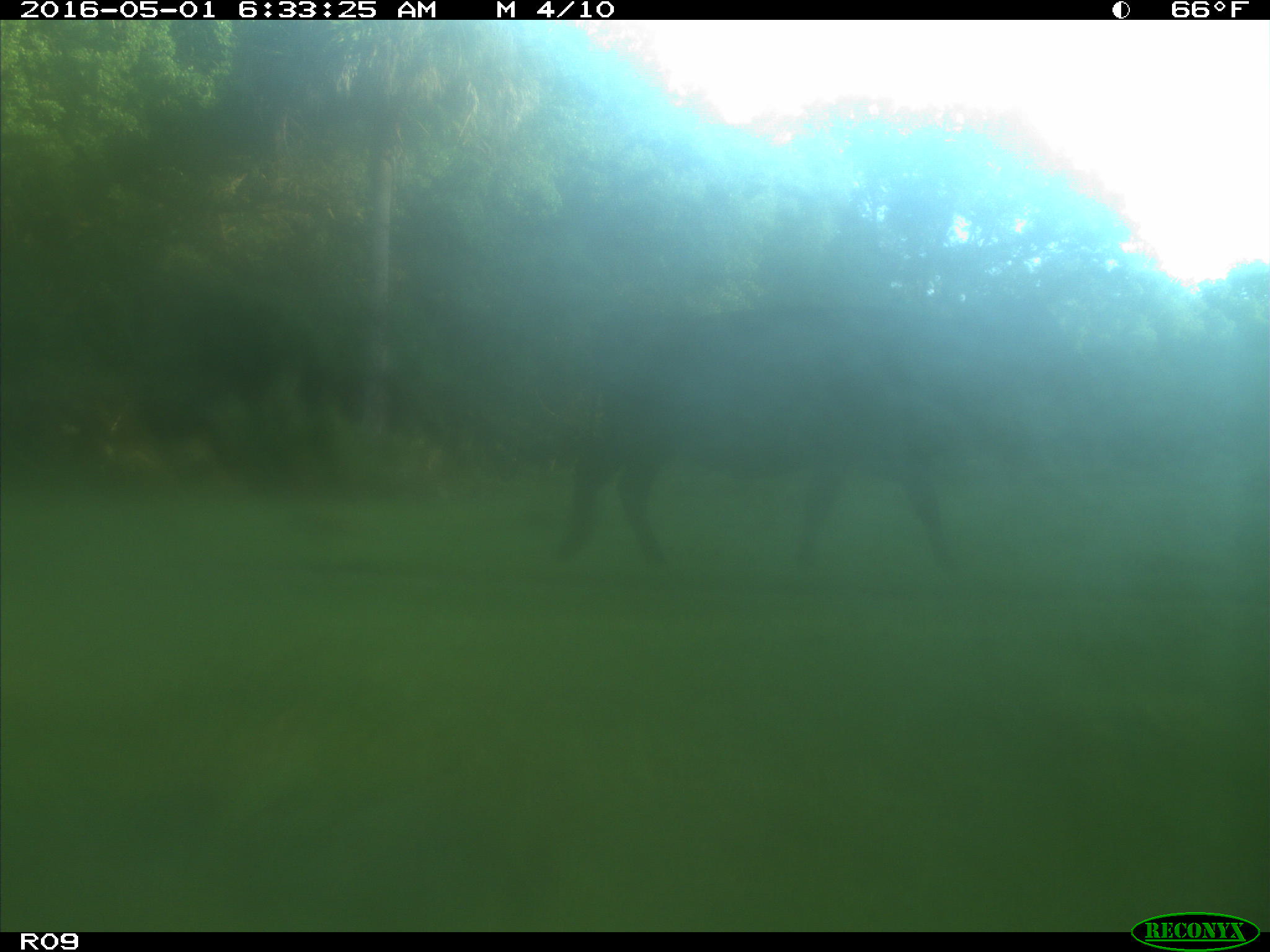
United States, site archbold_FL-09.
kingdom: Animalia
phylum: Chordata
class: Mammalia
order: Artiodactyla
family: Bovidae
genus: Bos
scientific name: Bos taurus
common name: domestic cow